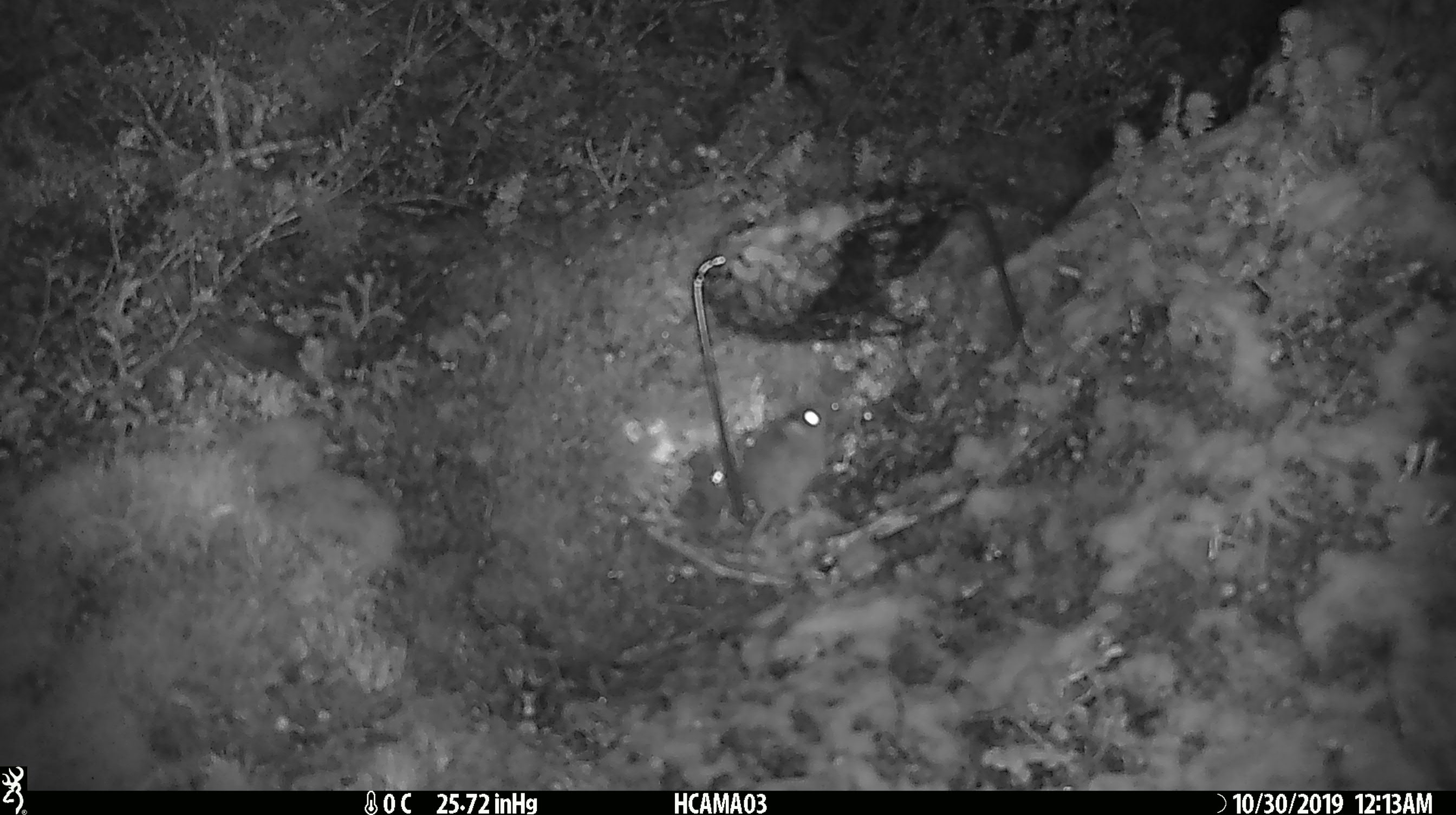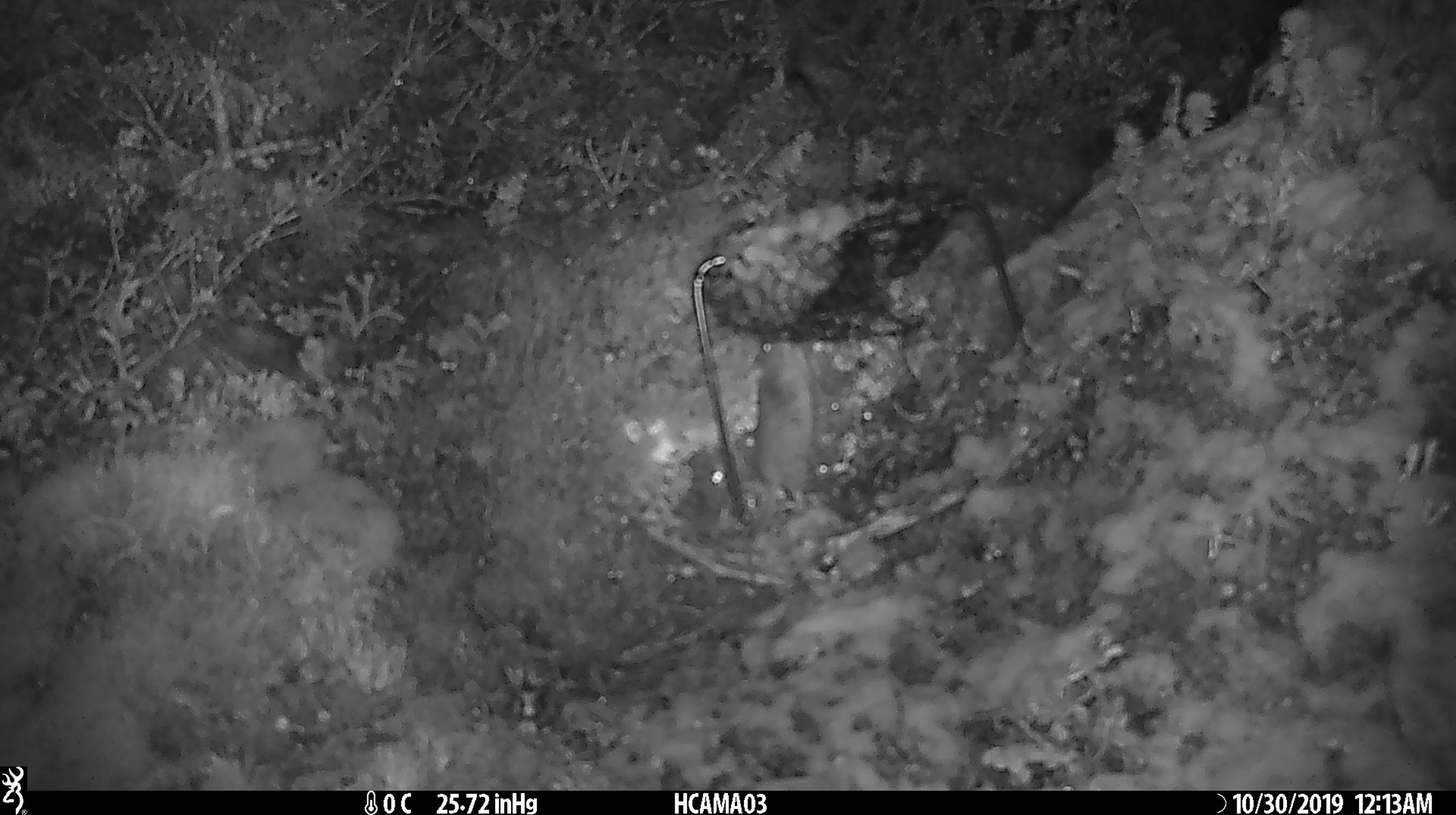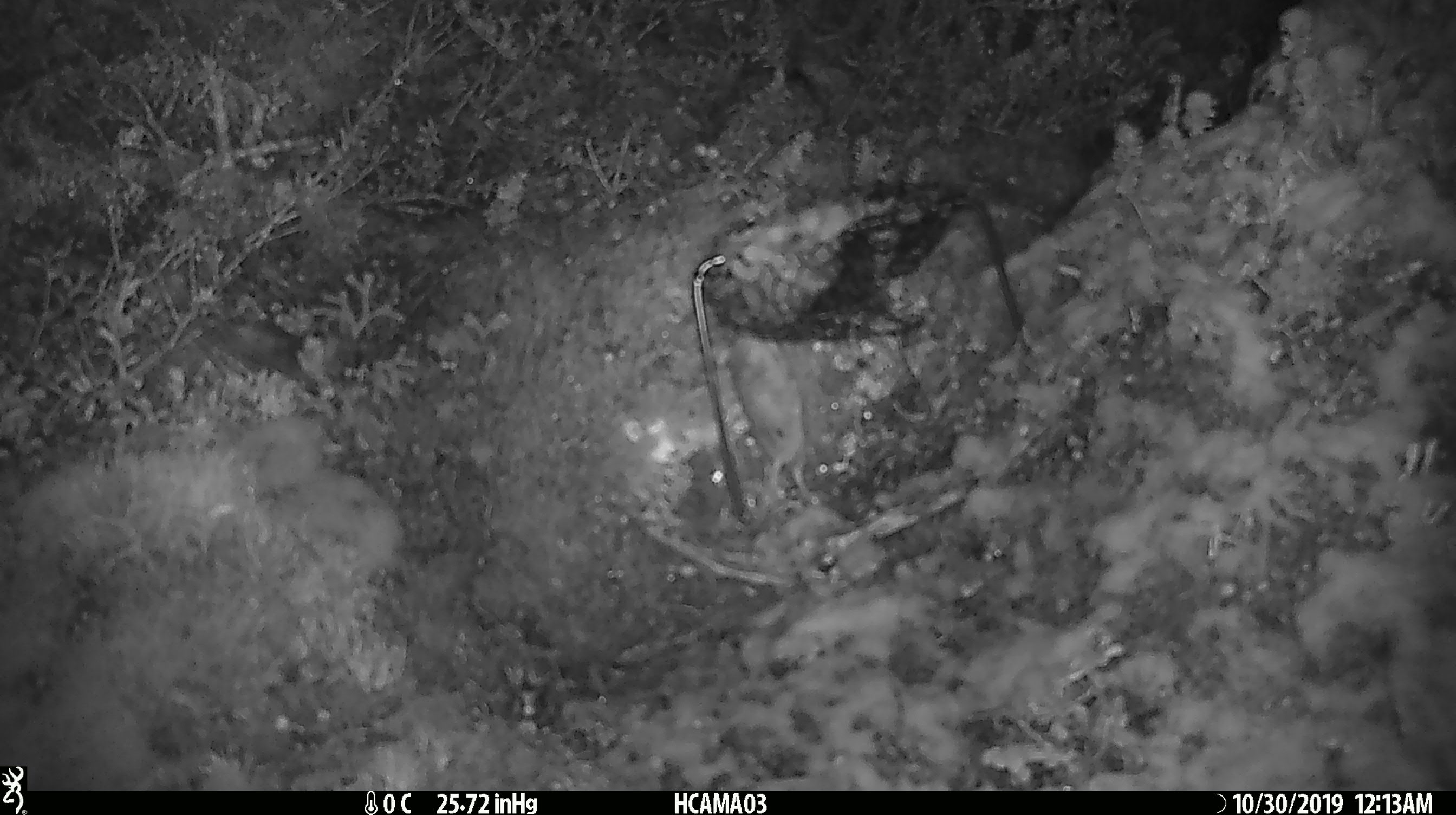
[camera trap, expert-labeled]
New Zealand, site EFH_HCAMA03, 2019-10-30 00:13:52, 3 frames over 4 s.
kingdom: Animalia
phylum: Chordata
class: Mammalia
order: Rodentia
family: Muridae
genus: Mus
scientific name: Mus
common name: mouse